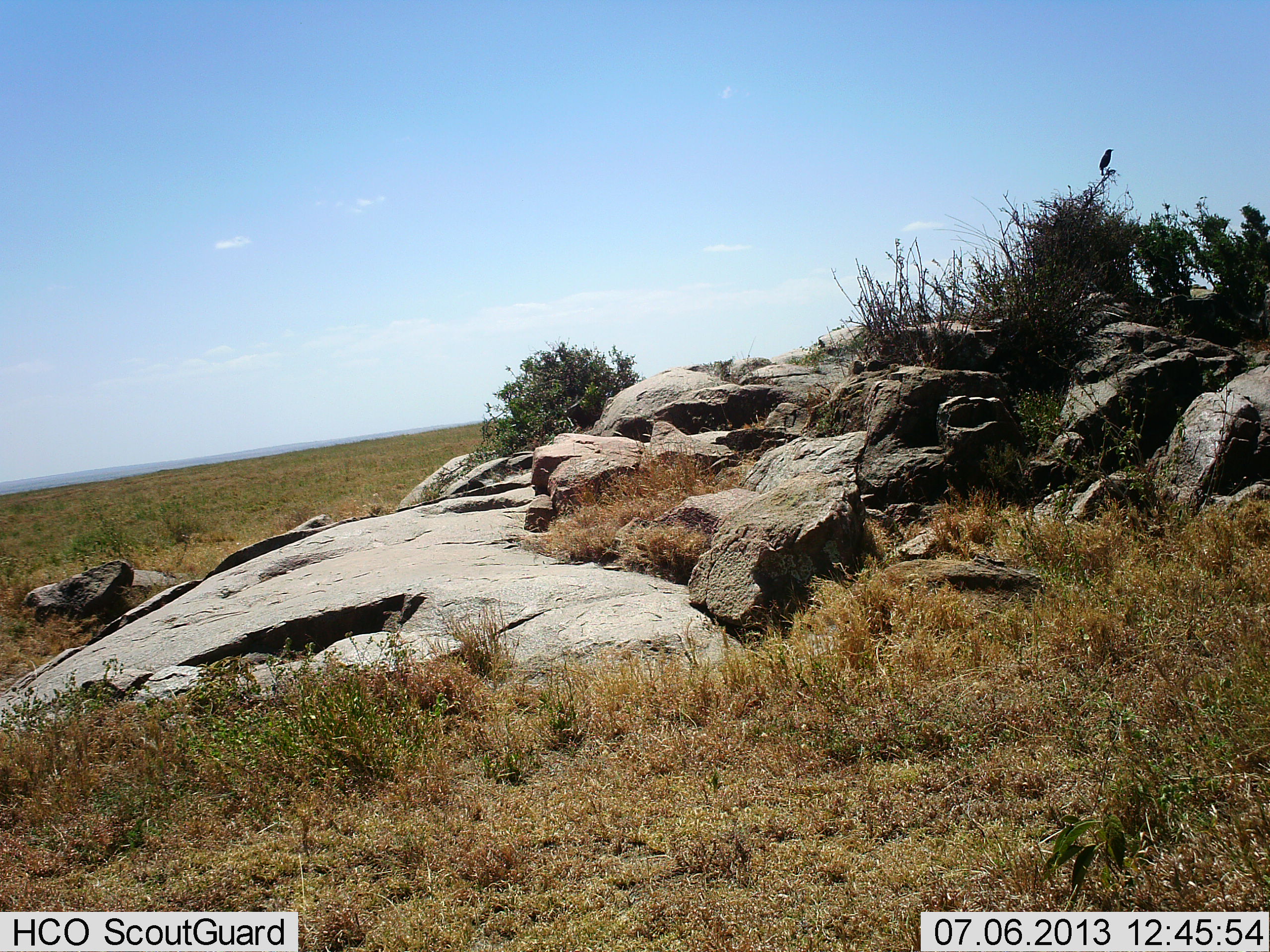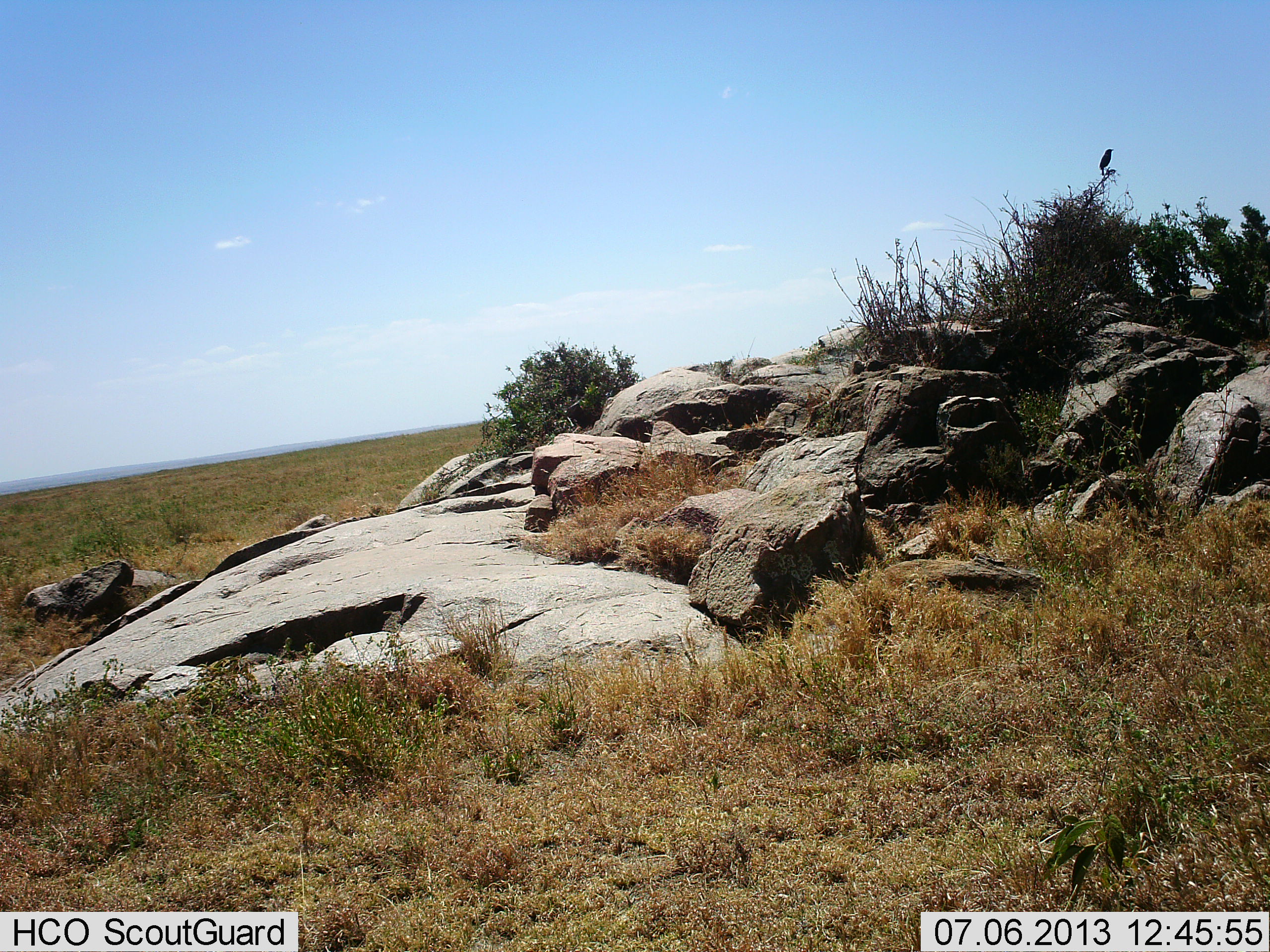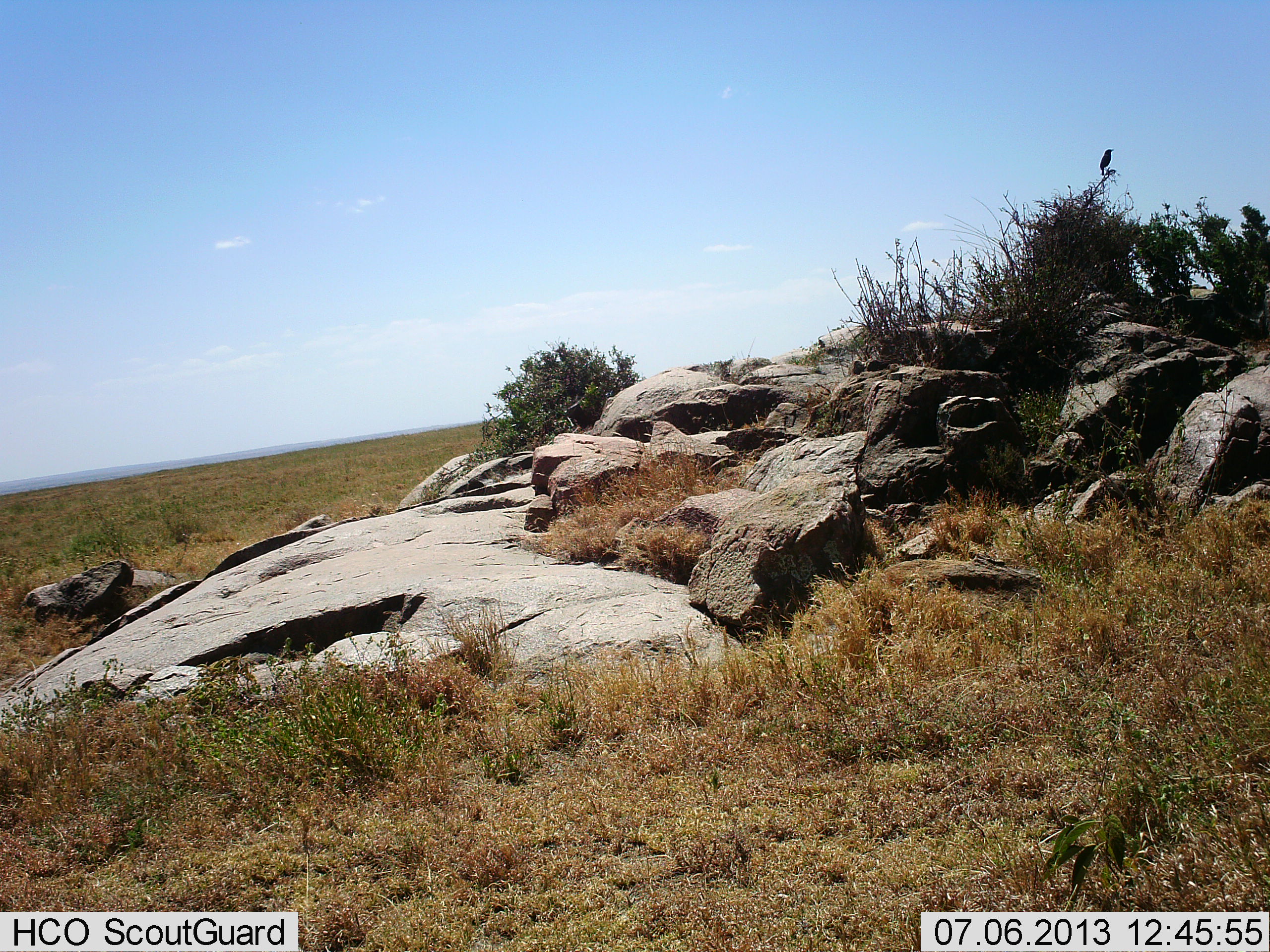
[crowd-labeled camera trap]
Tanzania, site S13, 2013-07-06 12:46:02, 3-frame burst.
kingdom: Animalia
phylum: Chordata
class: Aves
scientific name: Aves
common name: bird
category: otherbird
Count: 1.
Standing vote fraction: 58%.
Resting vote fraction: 42%.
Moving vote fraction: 0%.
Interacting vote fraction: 0%.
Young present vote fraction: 0%.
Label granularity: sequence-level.